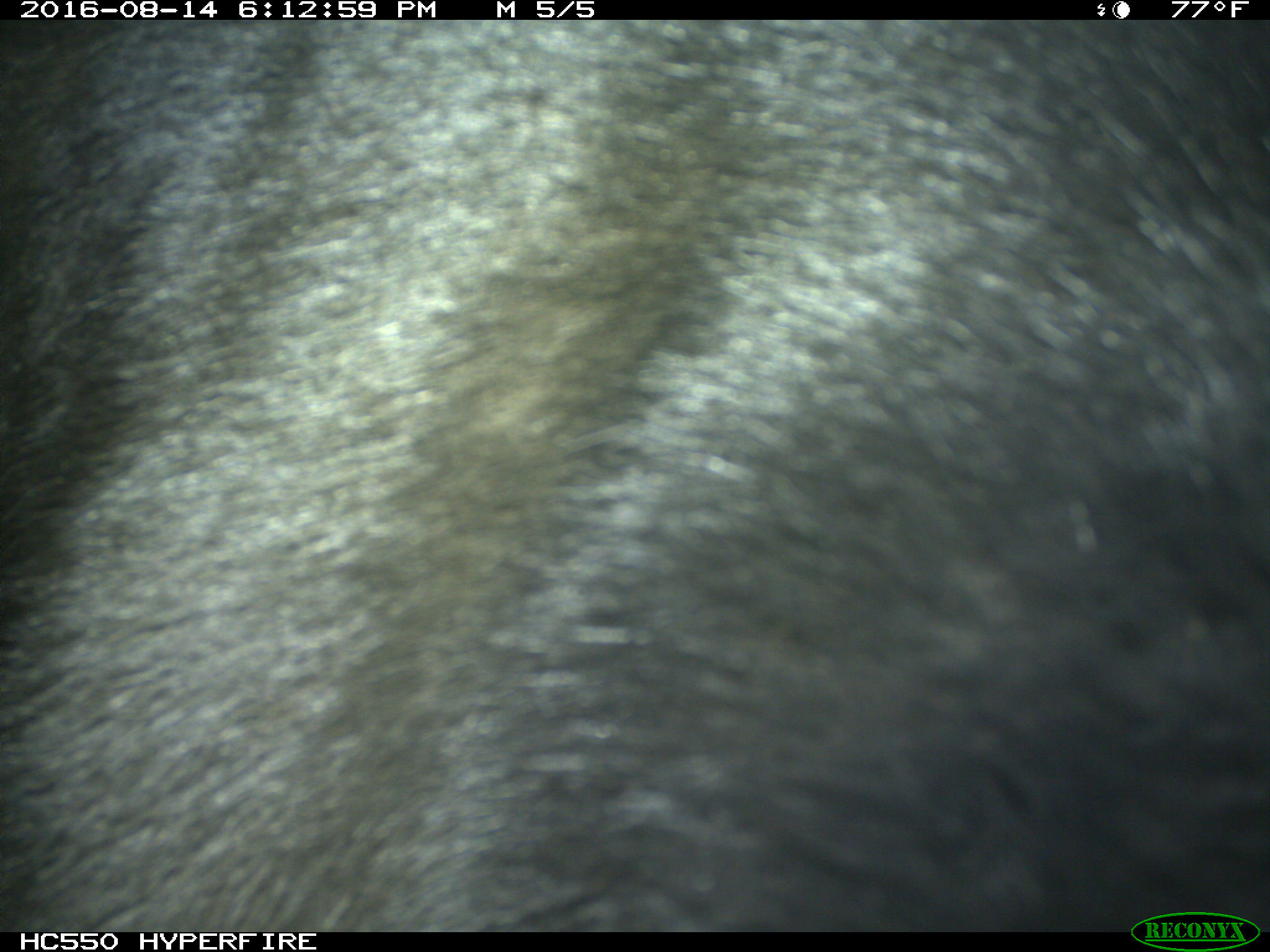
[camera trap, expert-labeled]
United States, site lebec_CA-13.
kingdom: Animalia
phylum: Chordata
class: Mammalia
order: Carnivora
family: Ursidae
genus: Ursus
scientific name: Ursus americanus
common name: american black bear